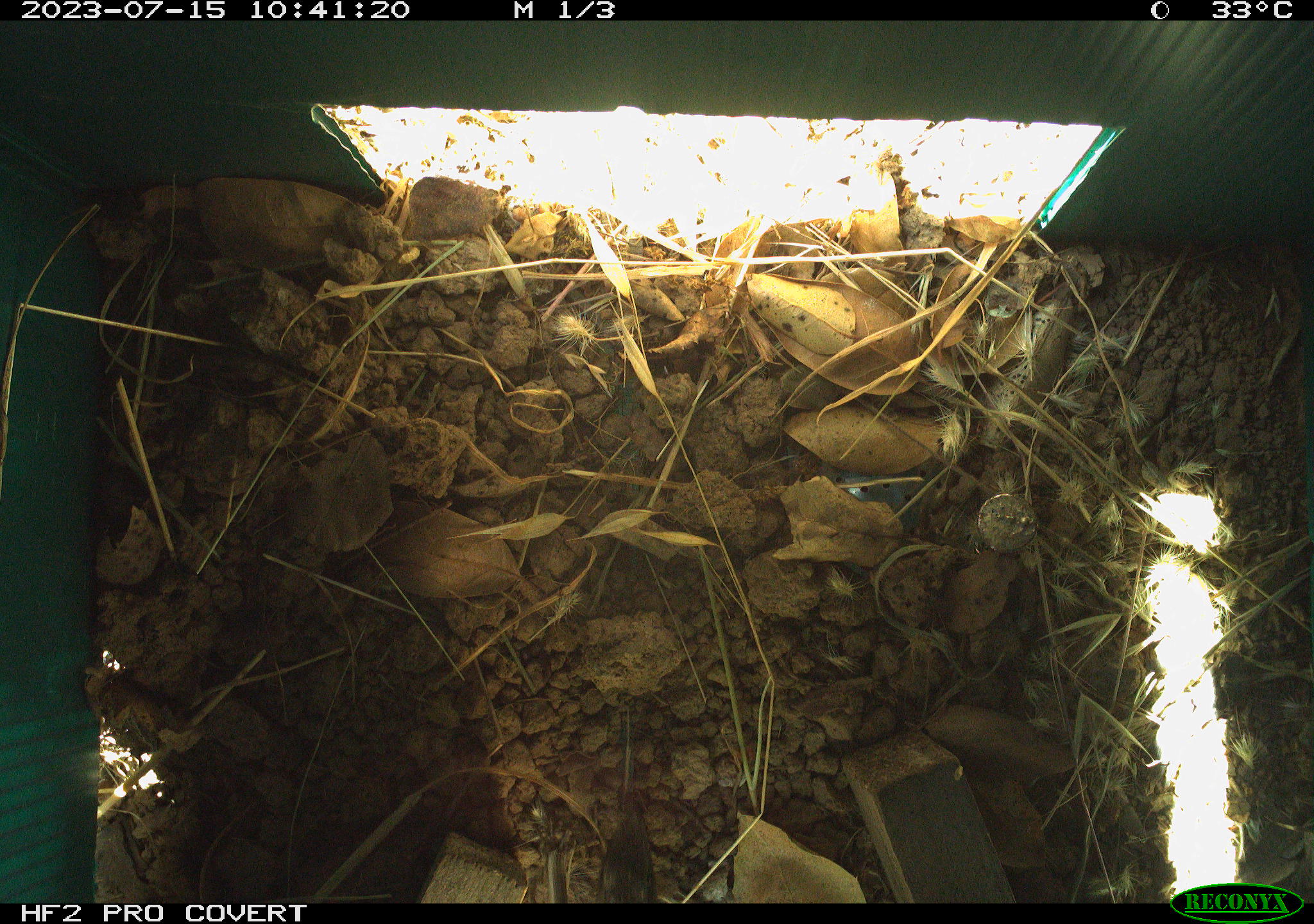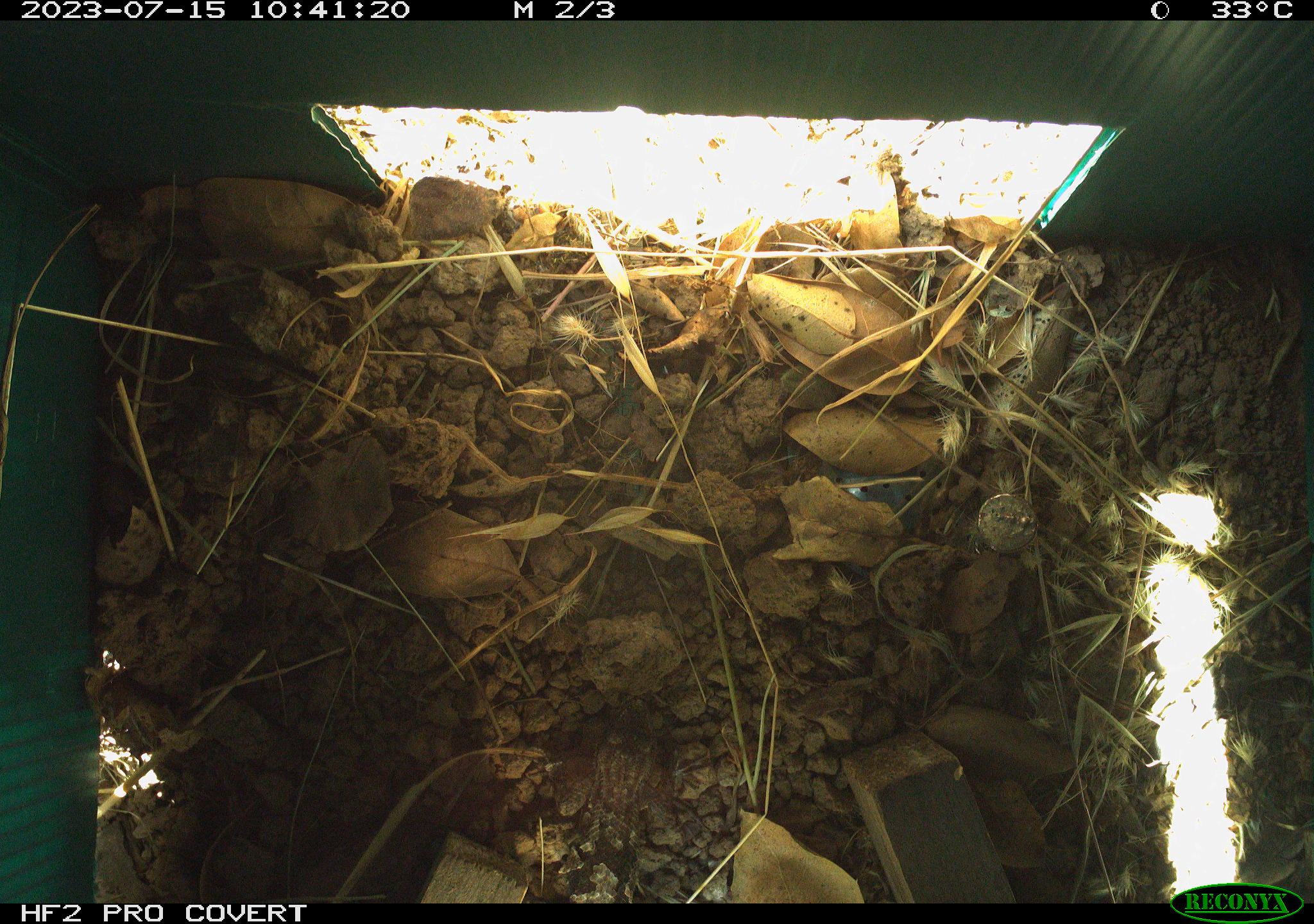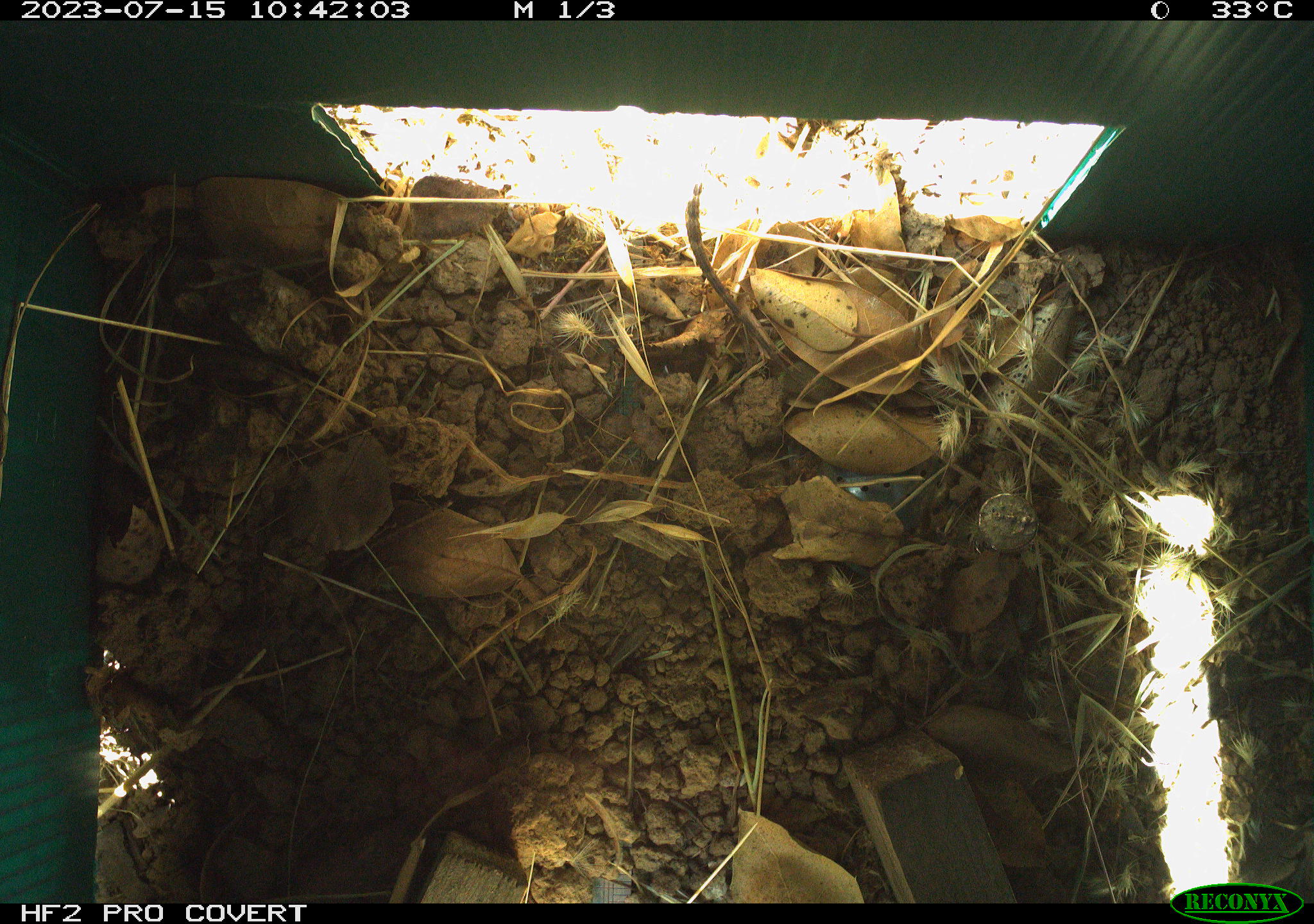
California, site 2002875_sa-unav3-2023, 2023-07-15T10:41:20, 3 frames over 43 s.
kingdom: Animalia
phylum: Chordata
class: Reptilia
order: Squamata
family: Phrynosomatidae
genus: Sceloporus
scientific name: Sceloporus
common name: spiny lizards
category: sceloporus species